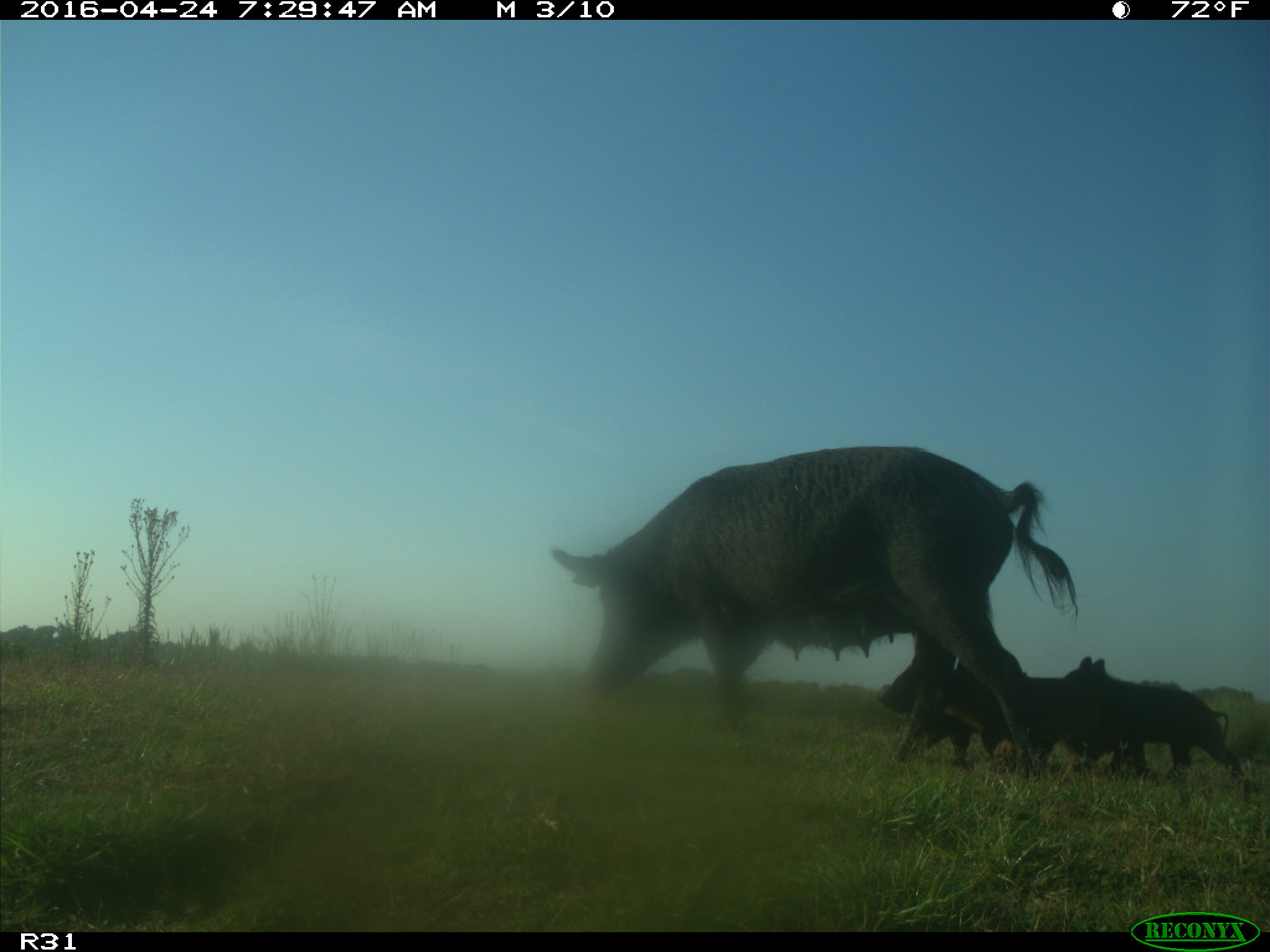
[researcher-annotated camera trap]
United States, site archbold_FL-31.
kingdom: Animalia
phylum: Chordata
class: Mammalia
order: Artiodactyla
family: Suidae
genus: Sus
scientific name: Sus scrofa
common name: wild boar